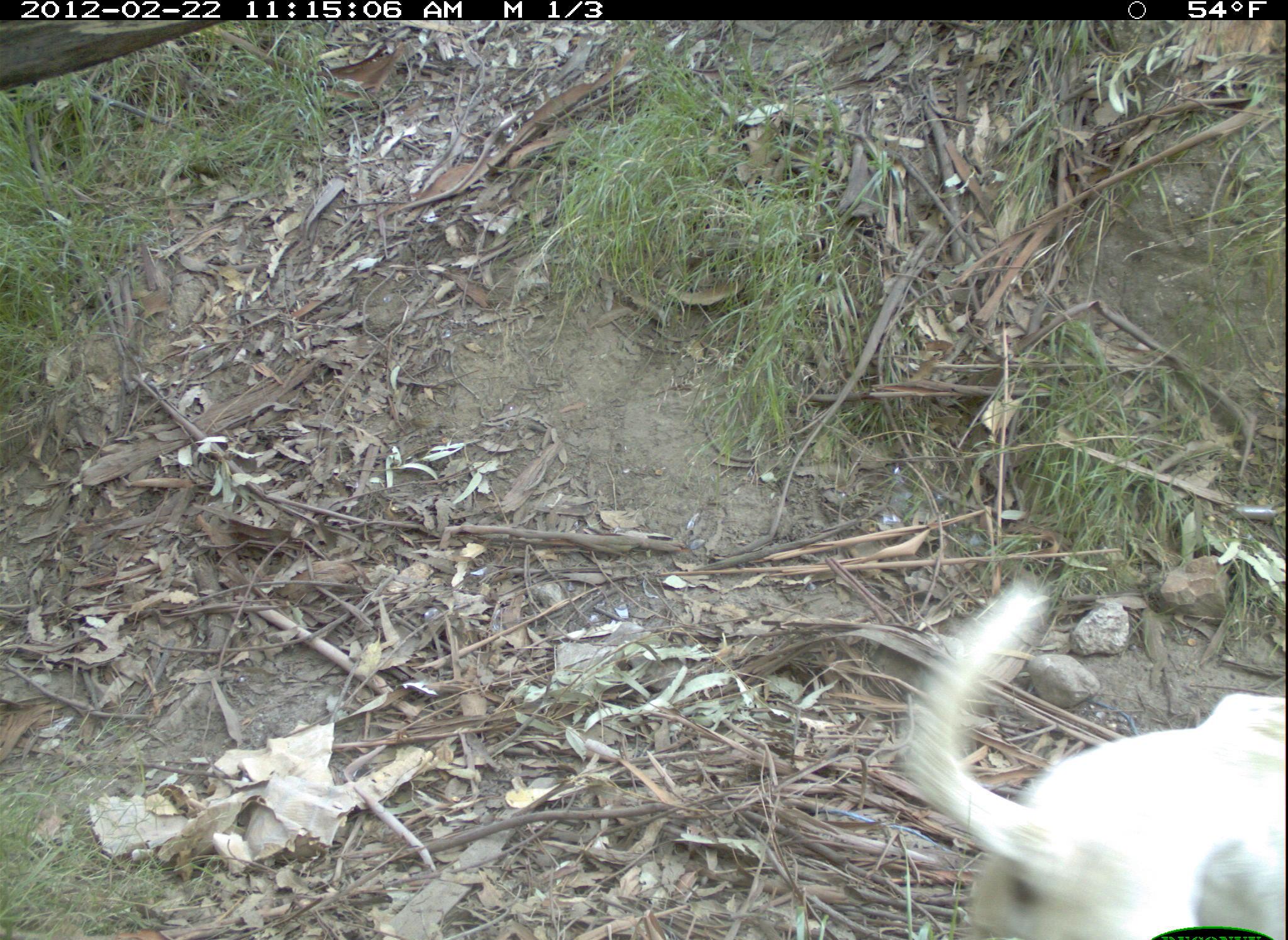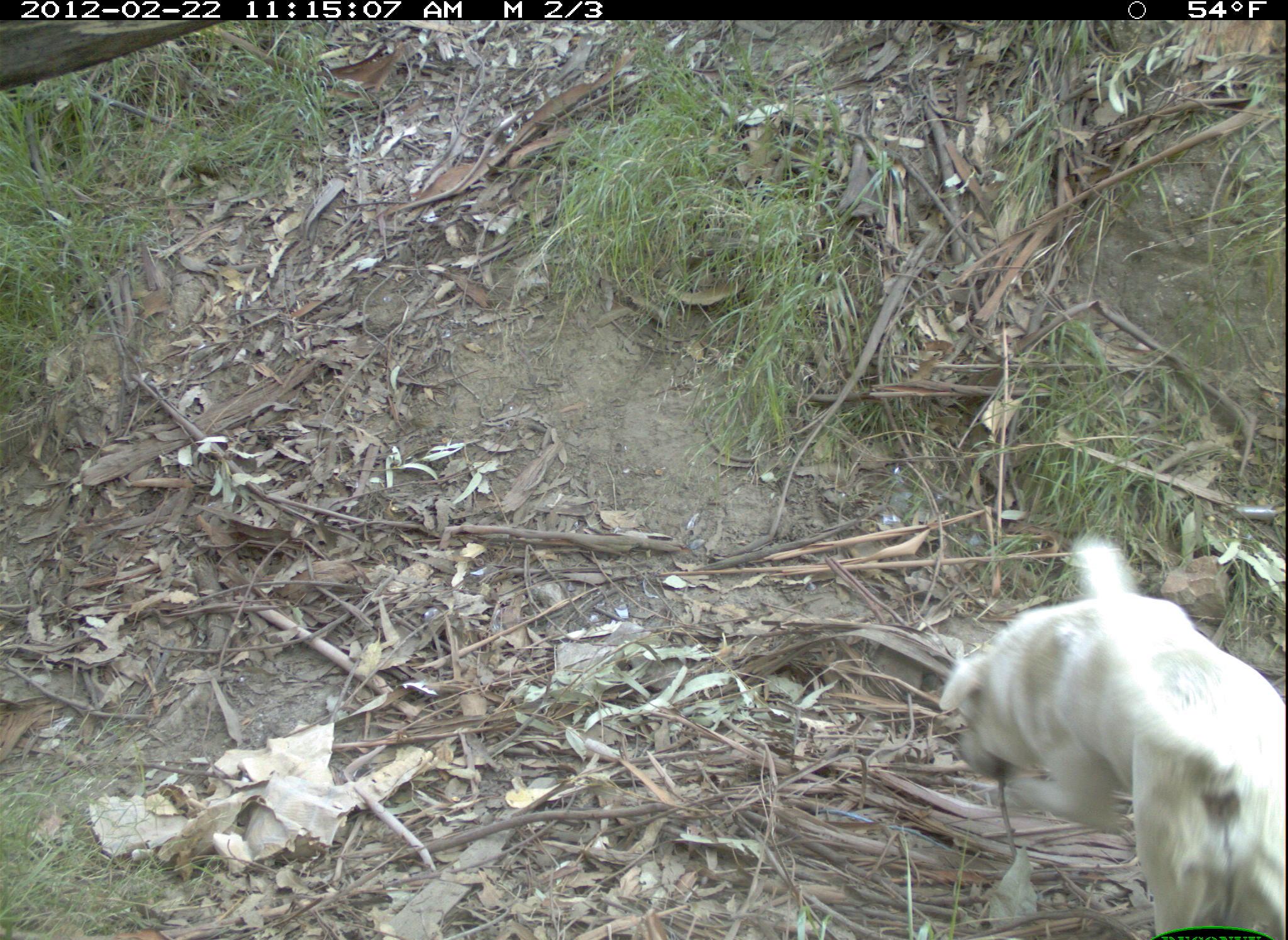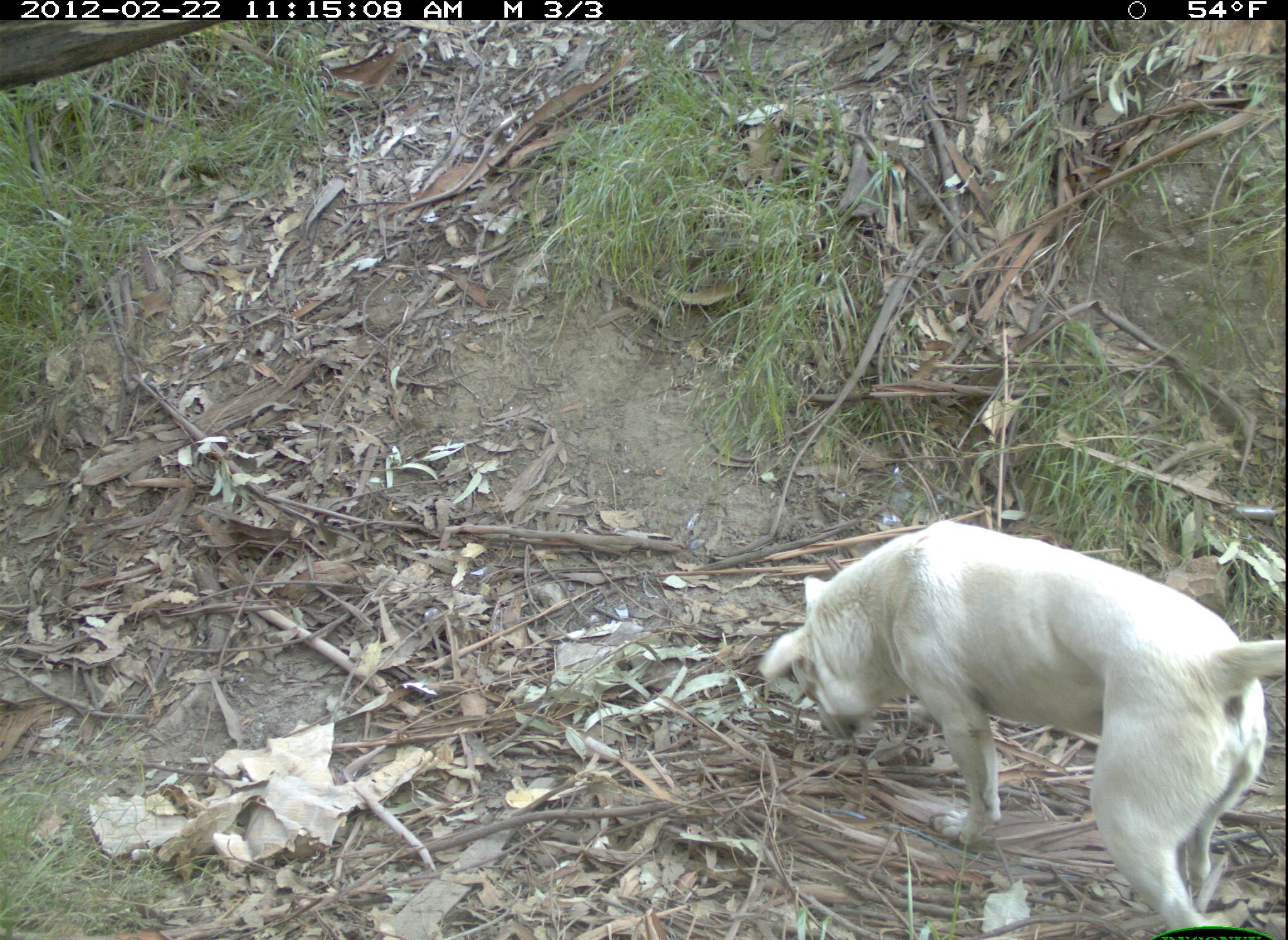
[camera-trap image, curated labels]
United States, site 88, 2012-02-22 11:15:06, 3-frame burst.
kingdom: Animalia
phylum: Chordata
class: Mammalia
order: Carnivora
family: Canidae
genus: Canis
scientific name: Canis familiaris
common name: domestic dog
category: dog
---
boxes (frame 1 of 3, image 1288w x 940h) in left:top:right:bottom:
dog: 876:578:1288:940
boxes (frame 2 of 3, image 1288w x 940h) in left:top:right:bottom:
dog: 926:504:1282:929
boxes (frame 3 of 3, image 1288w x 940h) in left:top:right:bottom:
dog: 758:515:1283:937